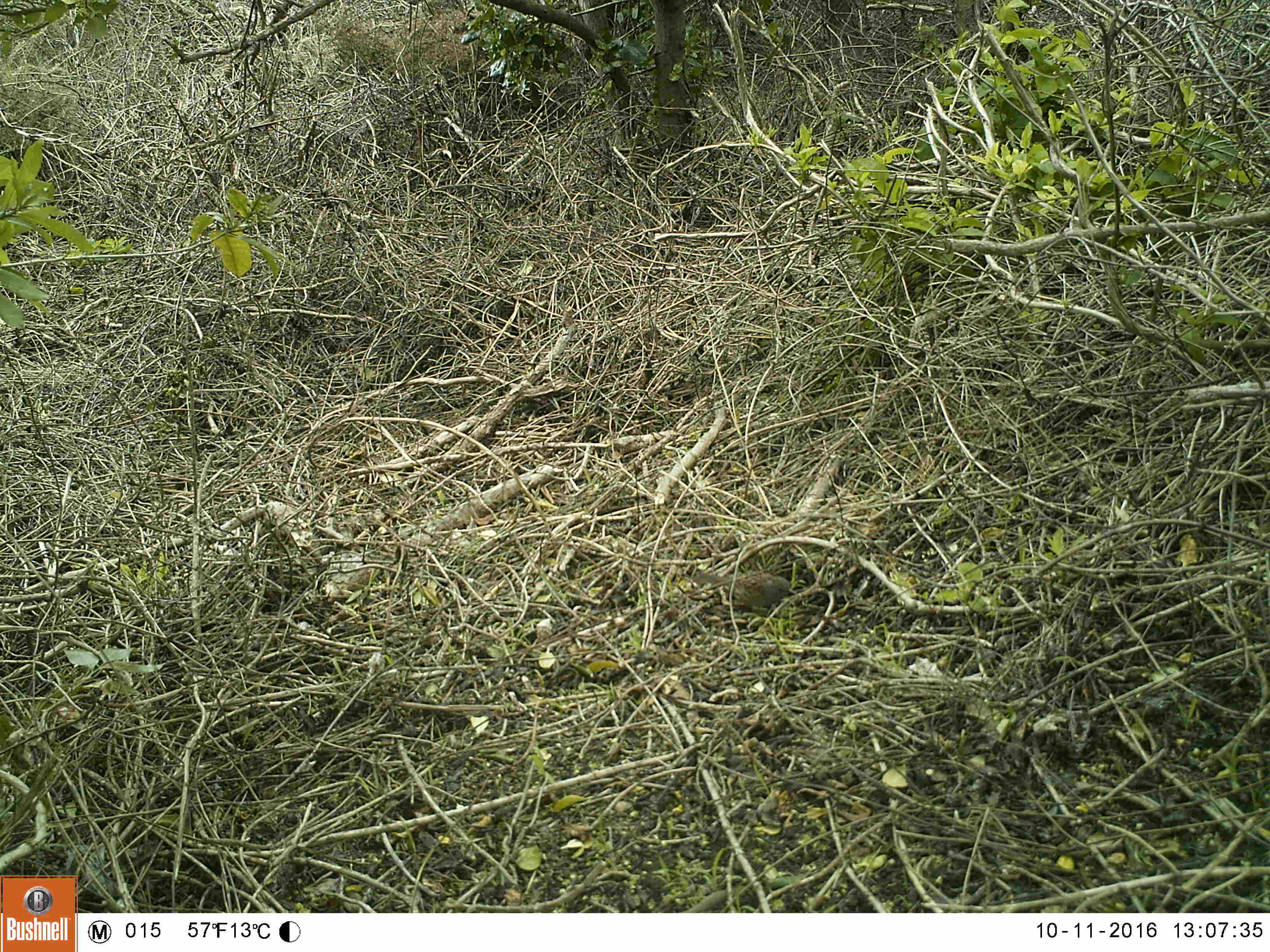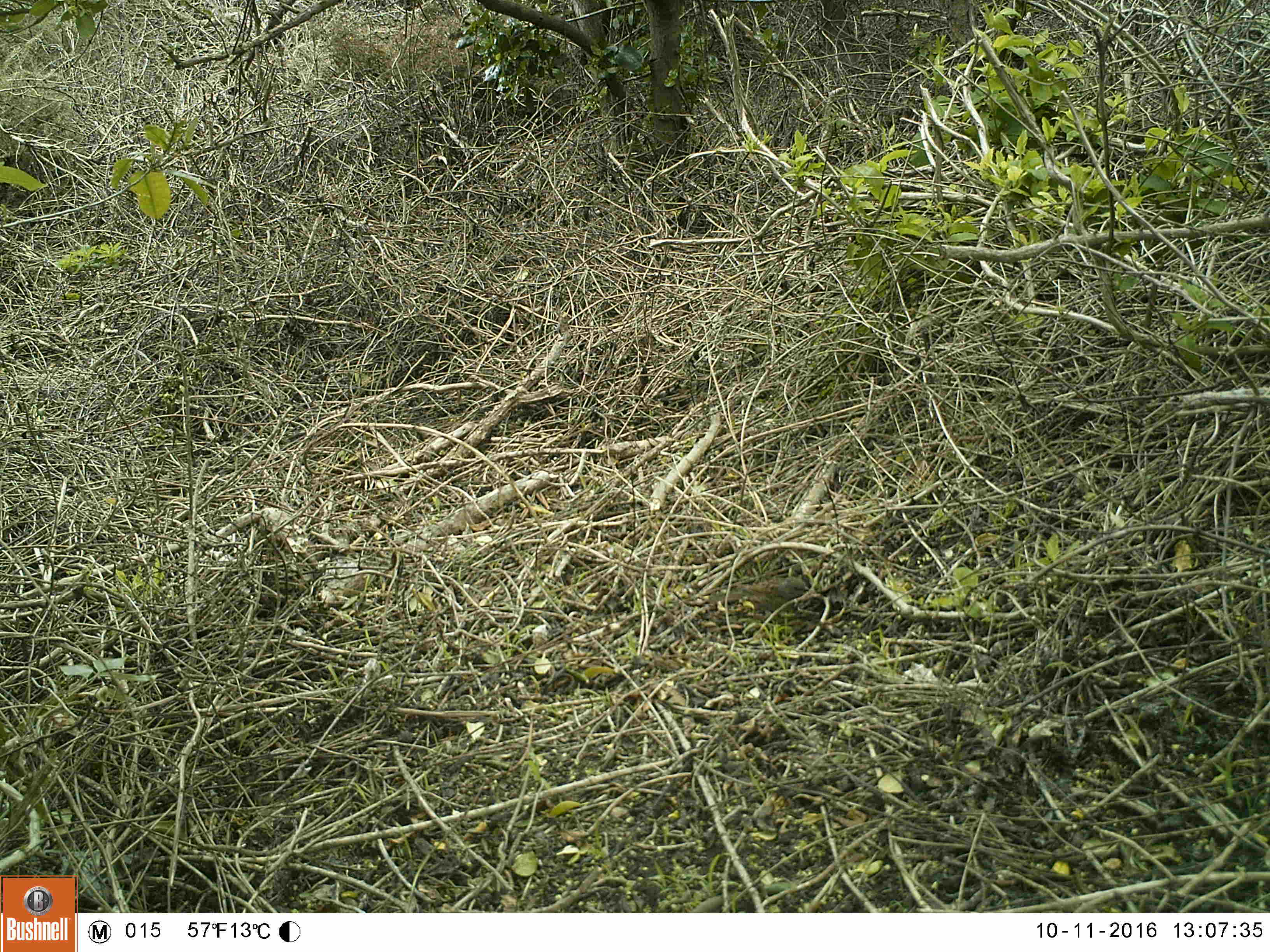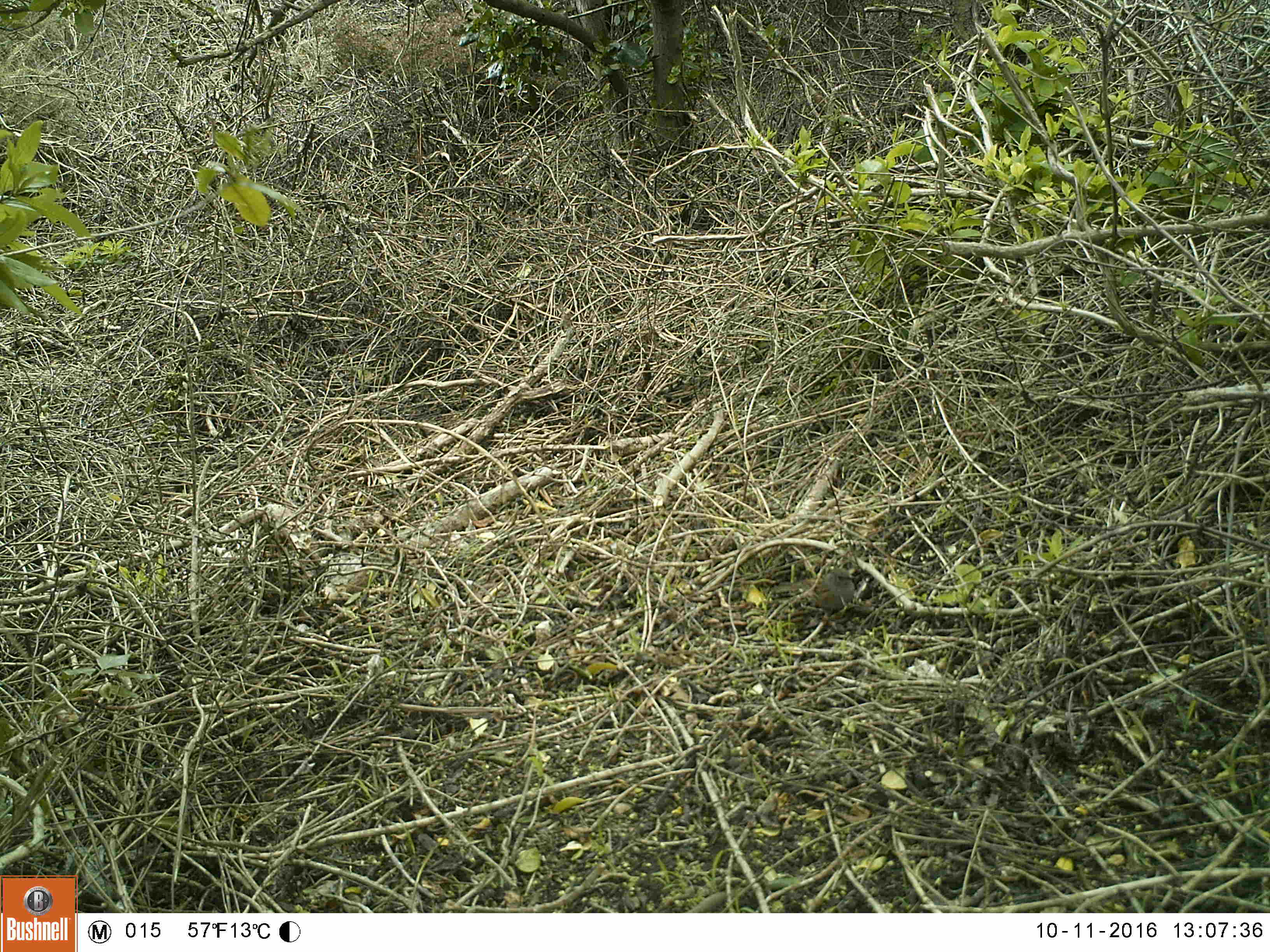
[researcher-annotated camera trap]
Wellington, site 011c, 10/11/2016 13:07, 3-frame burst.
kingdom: Animalia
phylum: Chordata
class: Aves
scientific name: Aves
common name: bird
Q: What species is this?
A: Bird (Aves).